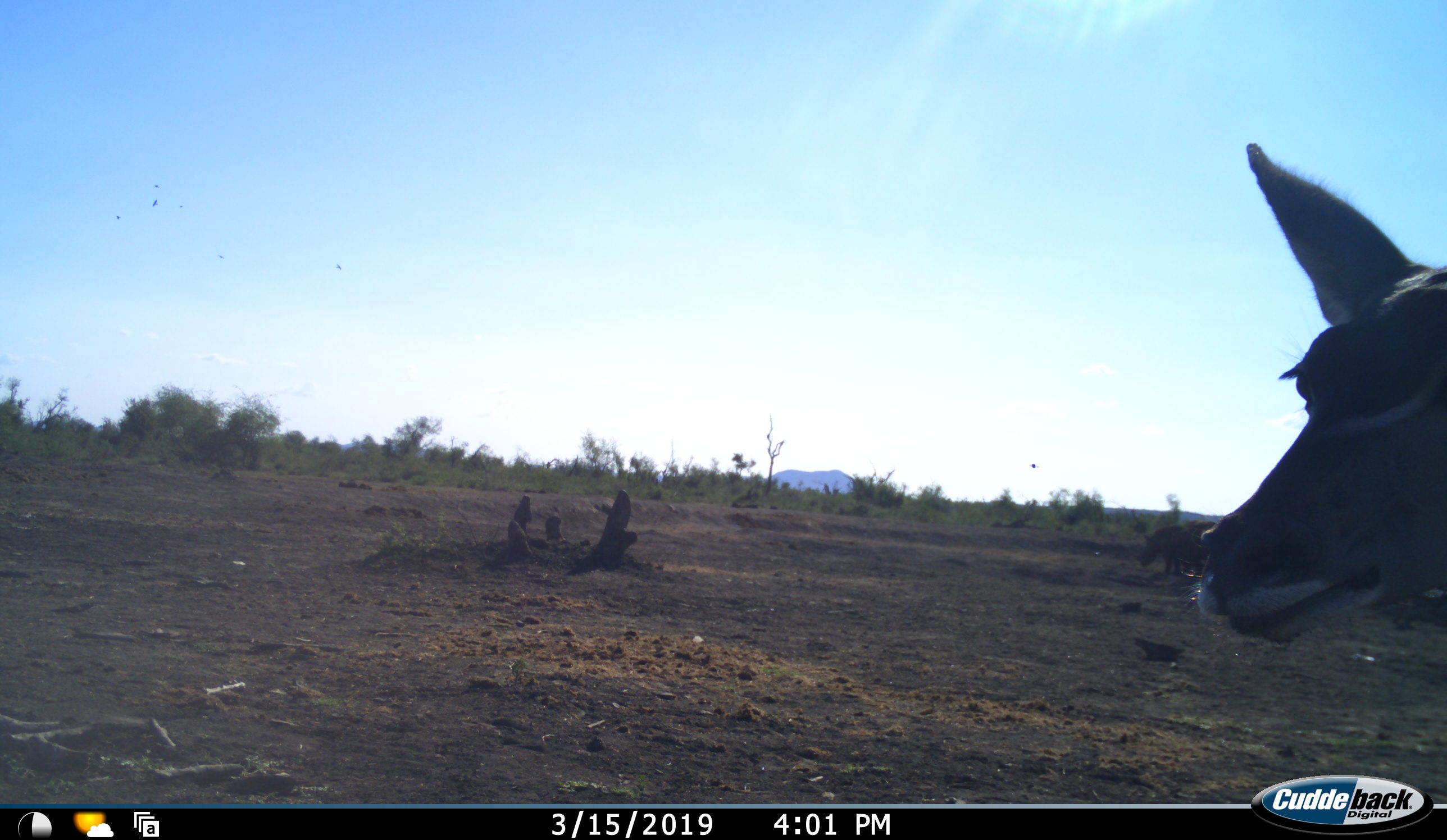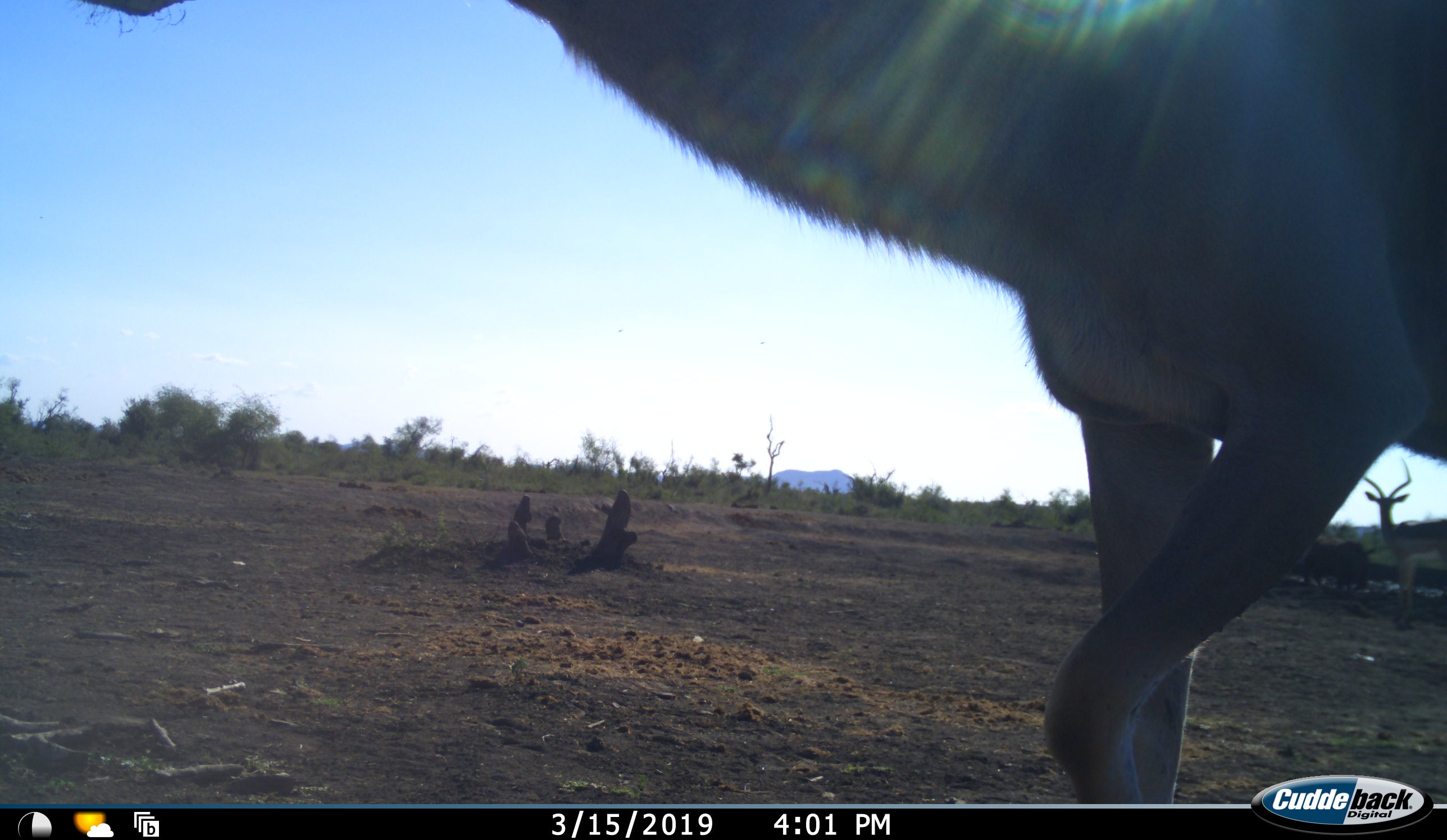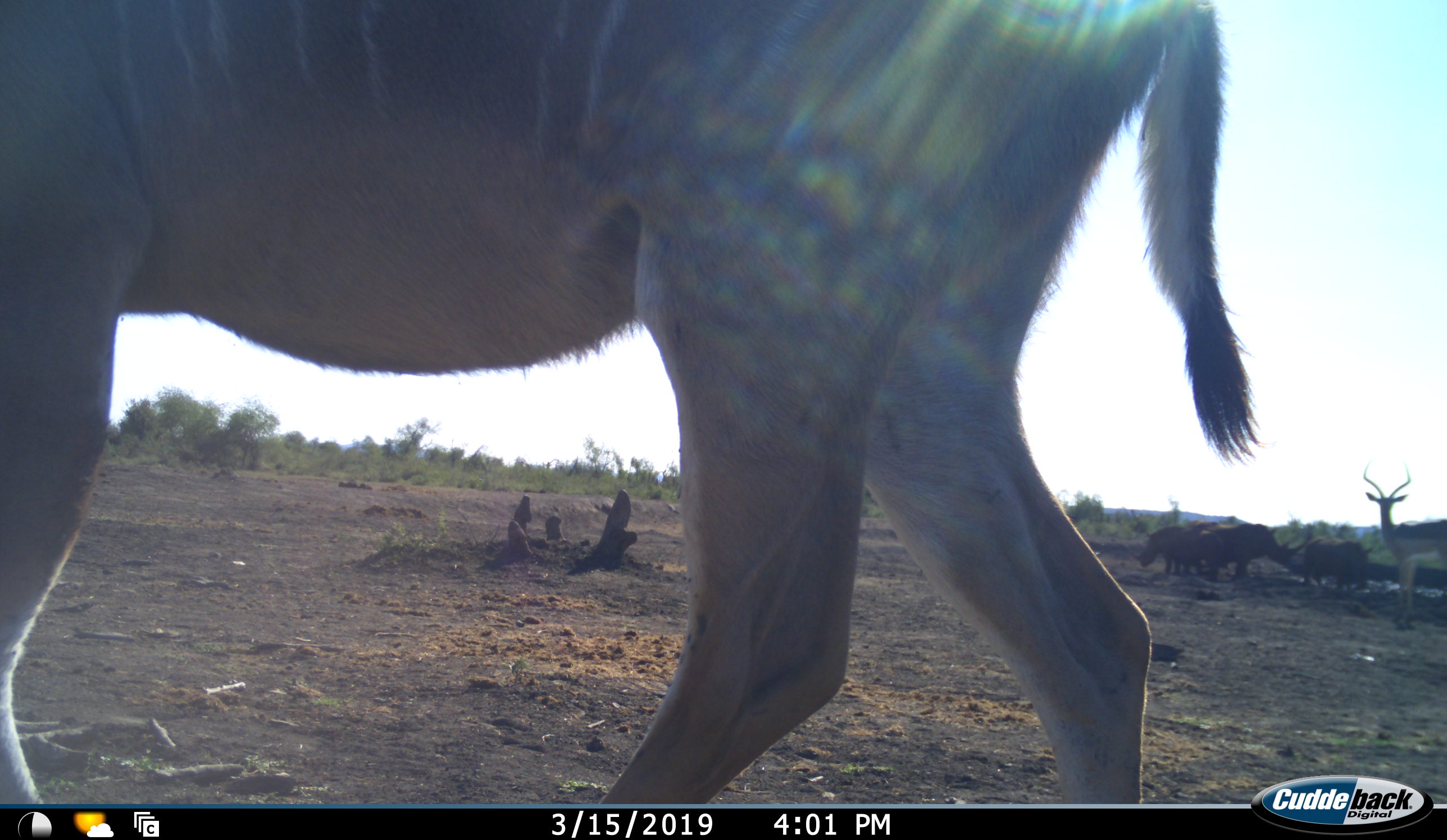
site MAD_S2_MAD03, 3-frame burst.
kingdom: Animalia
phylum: Chordata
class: Mammalia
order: Artiodactyla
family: Bovidae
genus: Tragelaphus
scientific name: Tragelaphus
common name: kudu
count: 1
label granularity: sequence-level